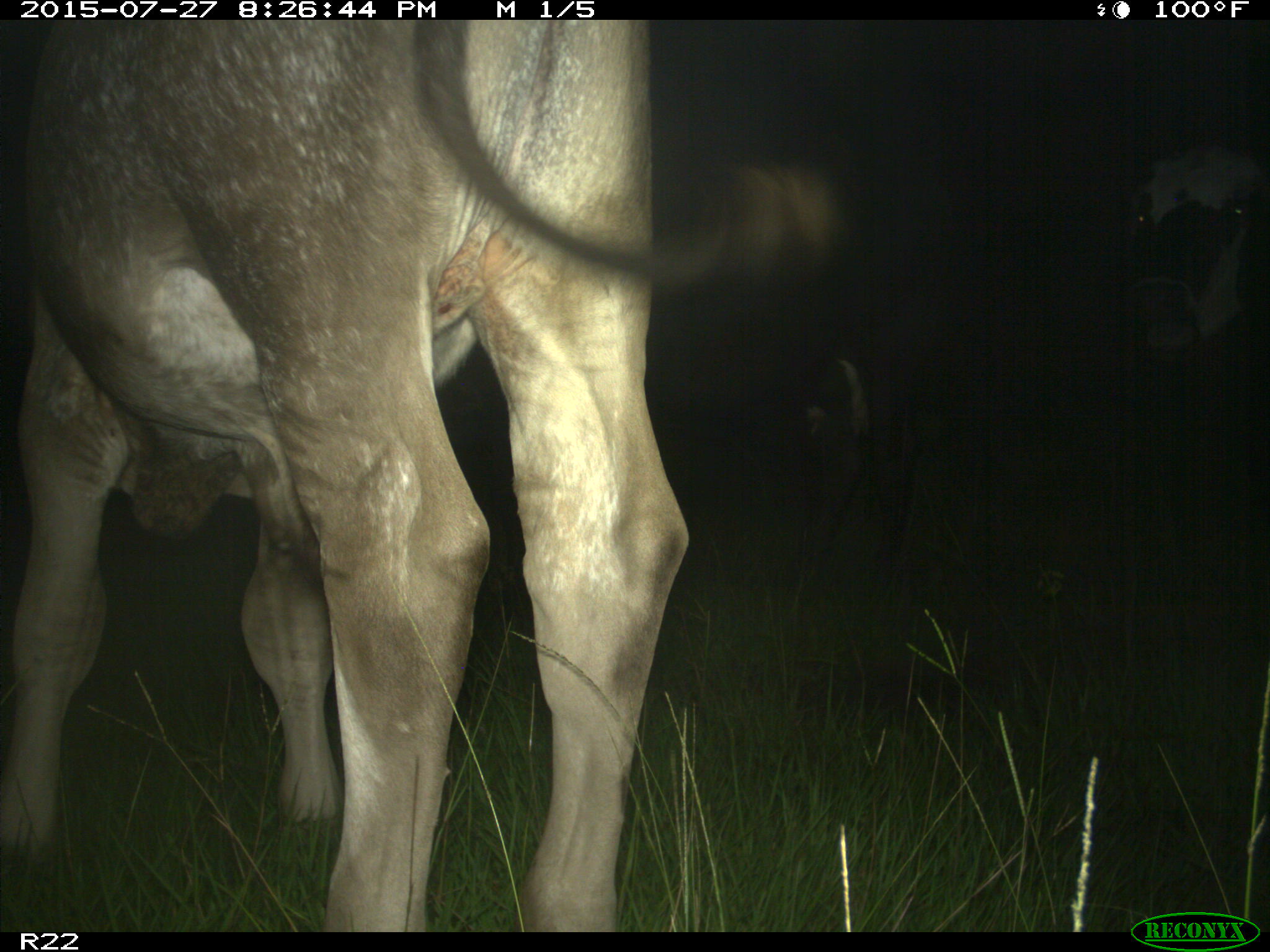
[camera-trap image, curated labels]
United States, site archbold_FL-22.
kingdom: Animalia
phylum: Chordata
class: Mammalia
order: Artiodactyla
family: Bovidae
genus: Bos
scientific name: Bos taurus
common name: domestic cow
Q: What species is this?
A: Bos taurus (domestic cow).